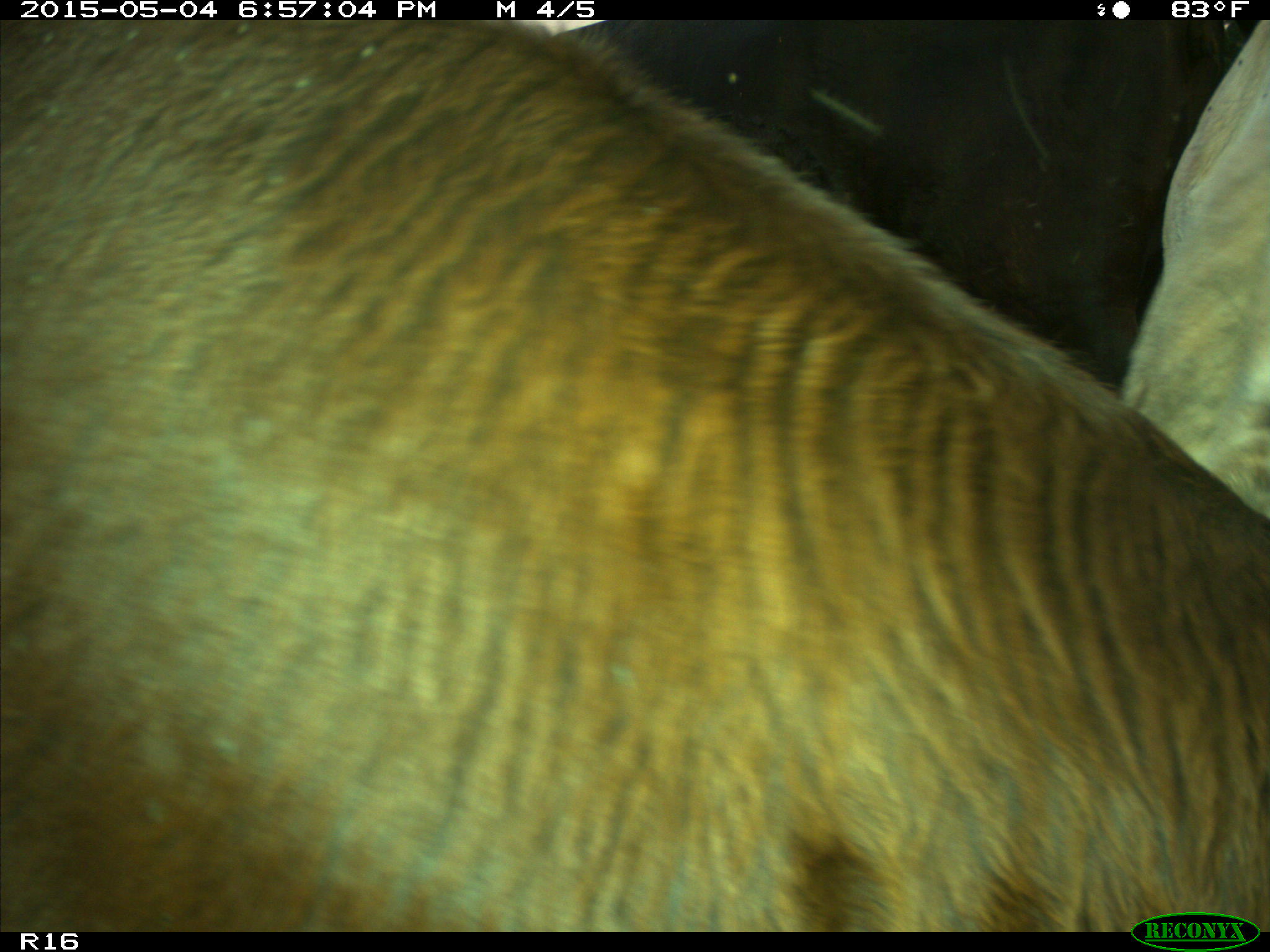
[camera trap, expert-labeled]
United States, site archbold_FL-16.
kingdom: Animalia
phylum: Chordata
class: Mammalia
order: Artiodactyla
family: Bovidae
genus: Bos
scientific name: Bos taurus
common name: domestic cow